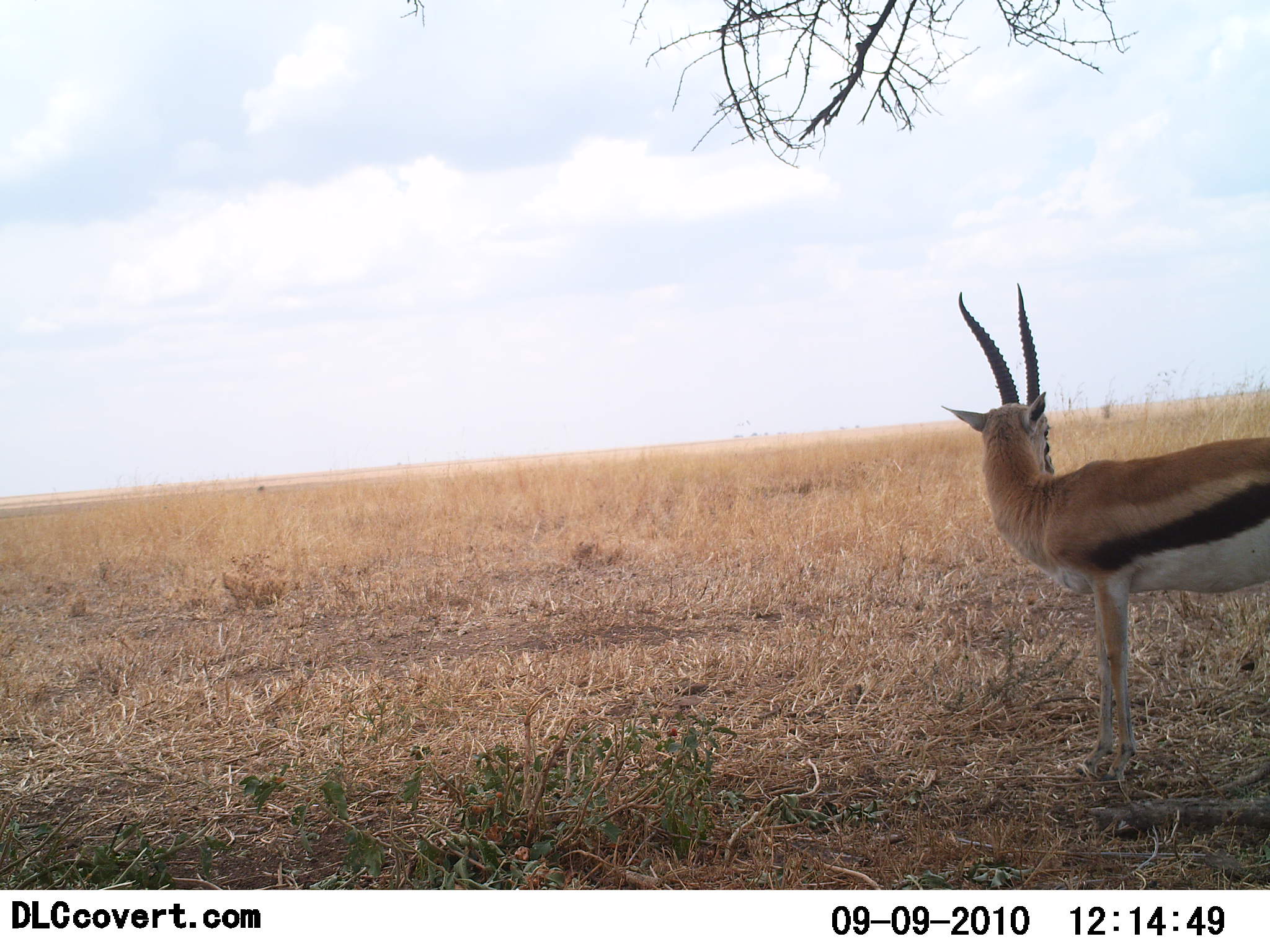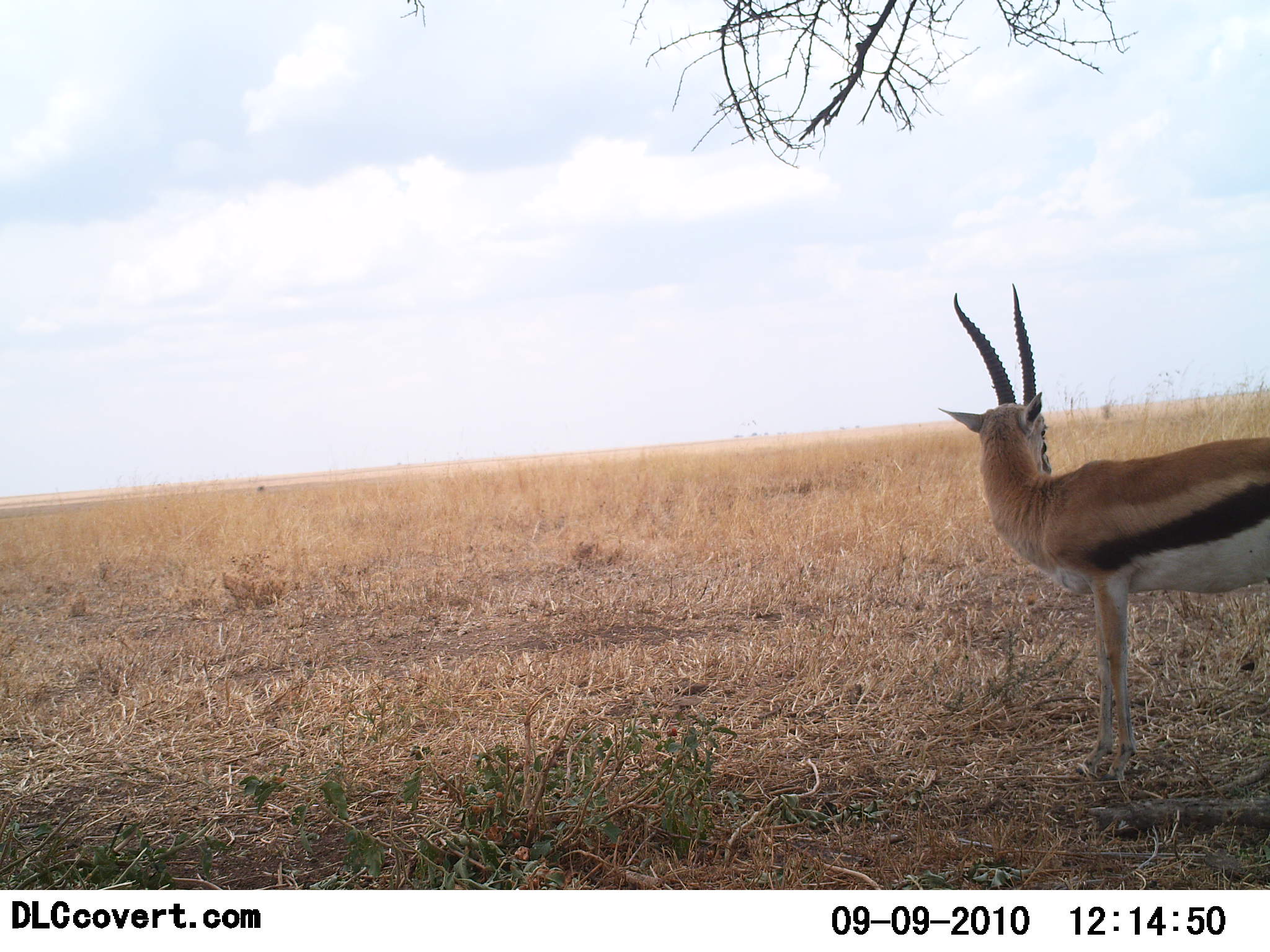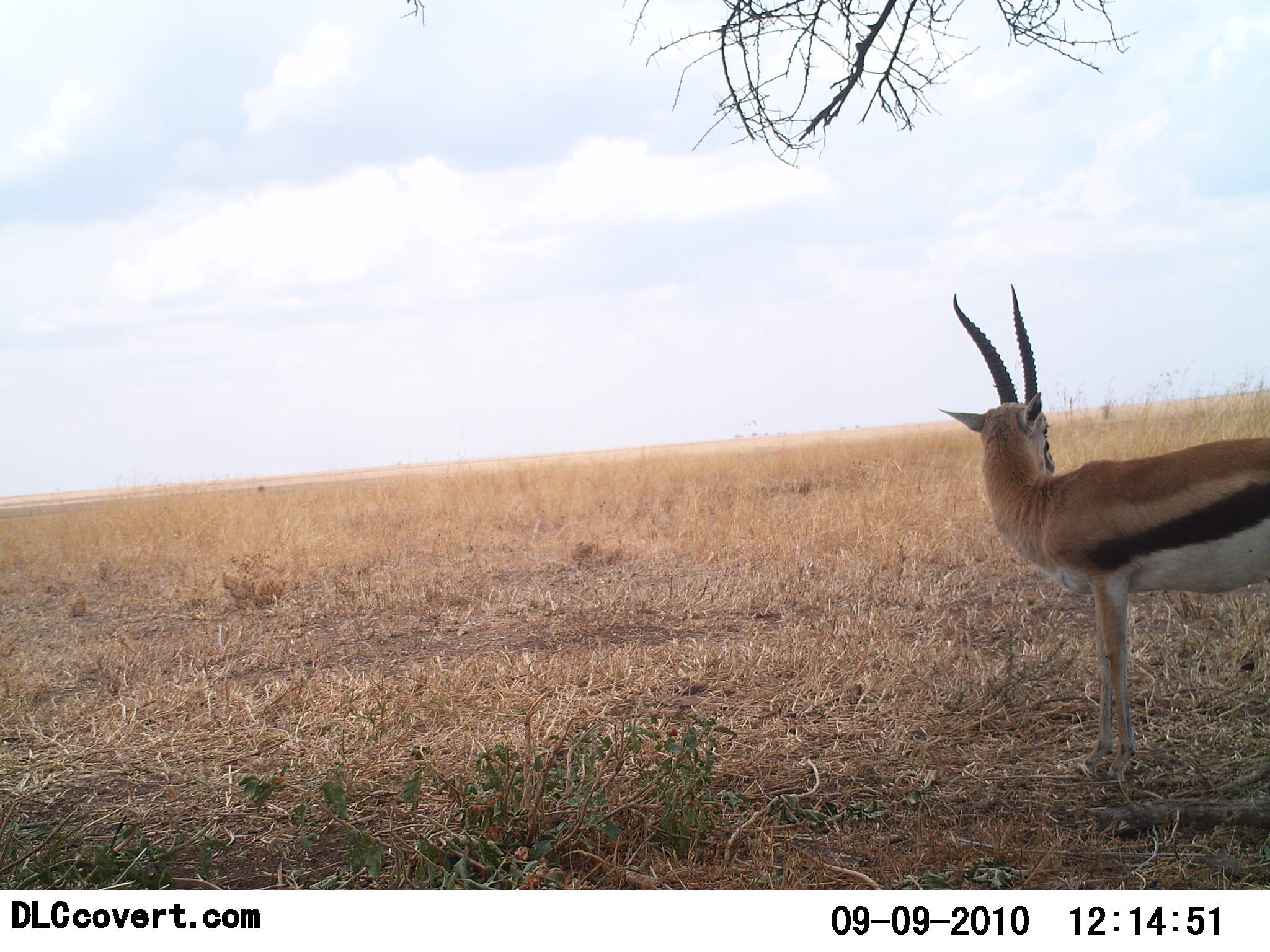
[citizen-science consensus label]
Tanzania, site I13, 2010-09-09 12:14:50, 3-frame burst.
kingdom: Animalia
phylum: Chordata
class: Mammalia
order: Artiodactyla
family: Bovidae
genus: Eudorcas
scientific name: Eudorcas thomsonii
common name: thomson's gazelle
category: gazellethomsons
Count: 1.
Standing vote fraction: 100%.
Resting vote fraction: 0%.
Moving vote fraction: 0%.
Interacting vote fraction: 0%.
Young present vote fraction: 5%.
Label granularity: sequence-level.